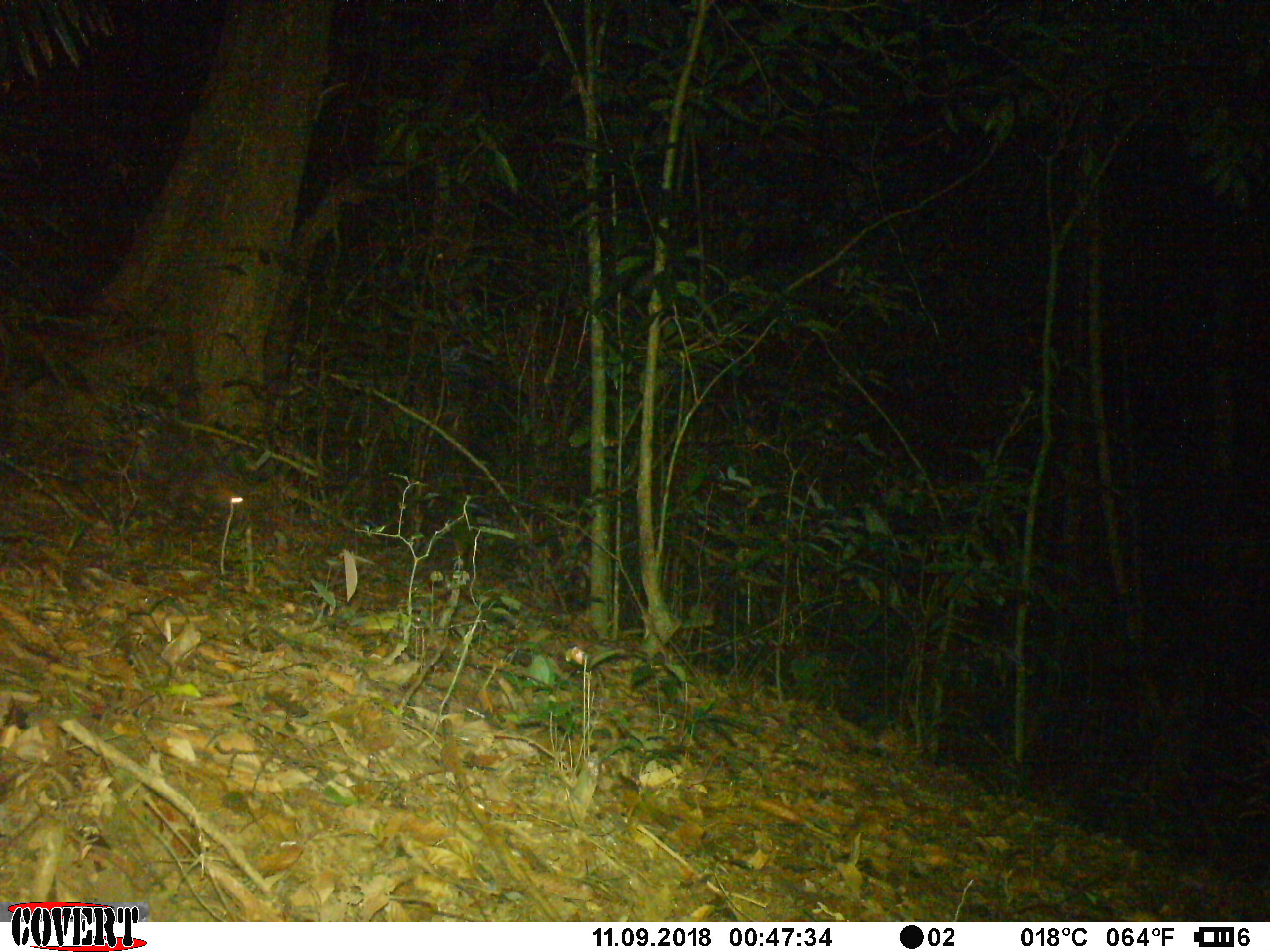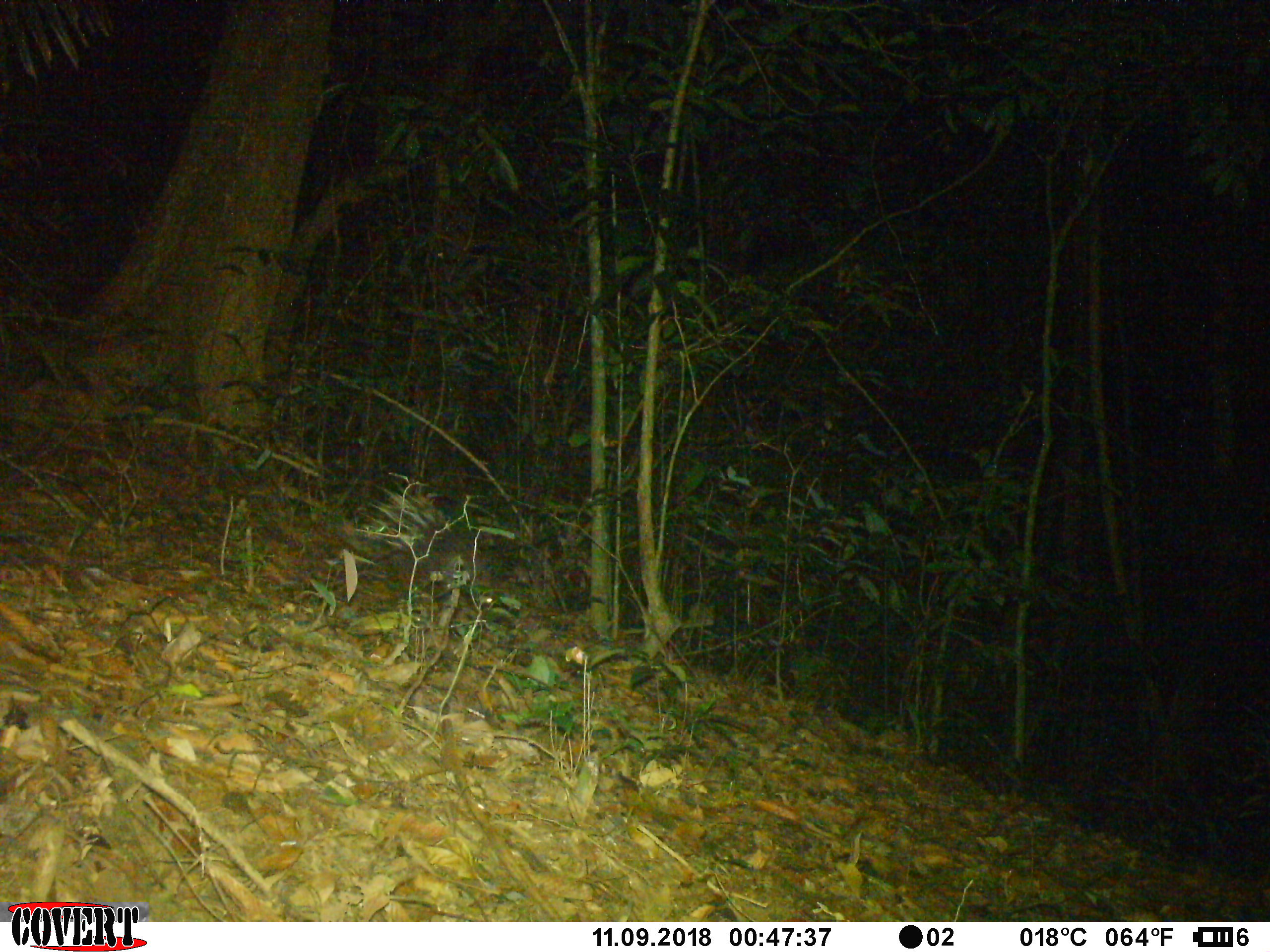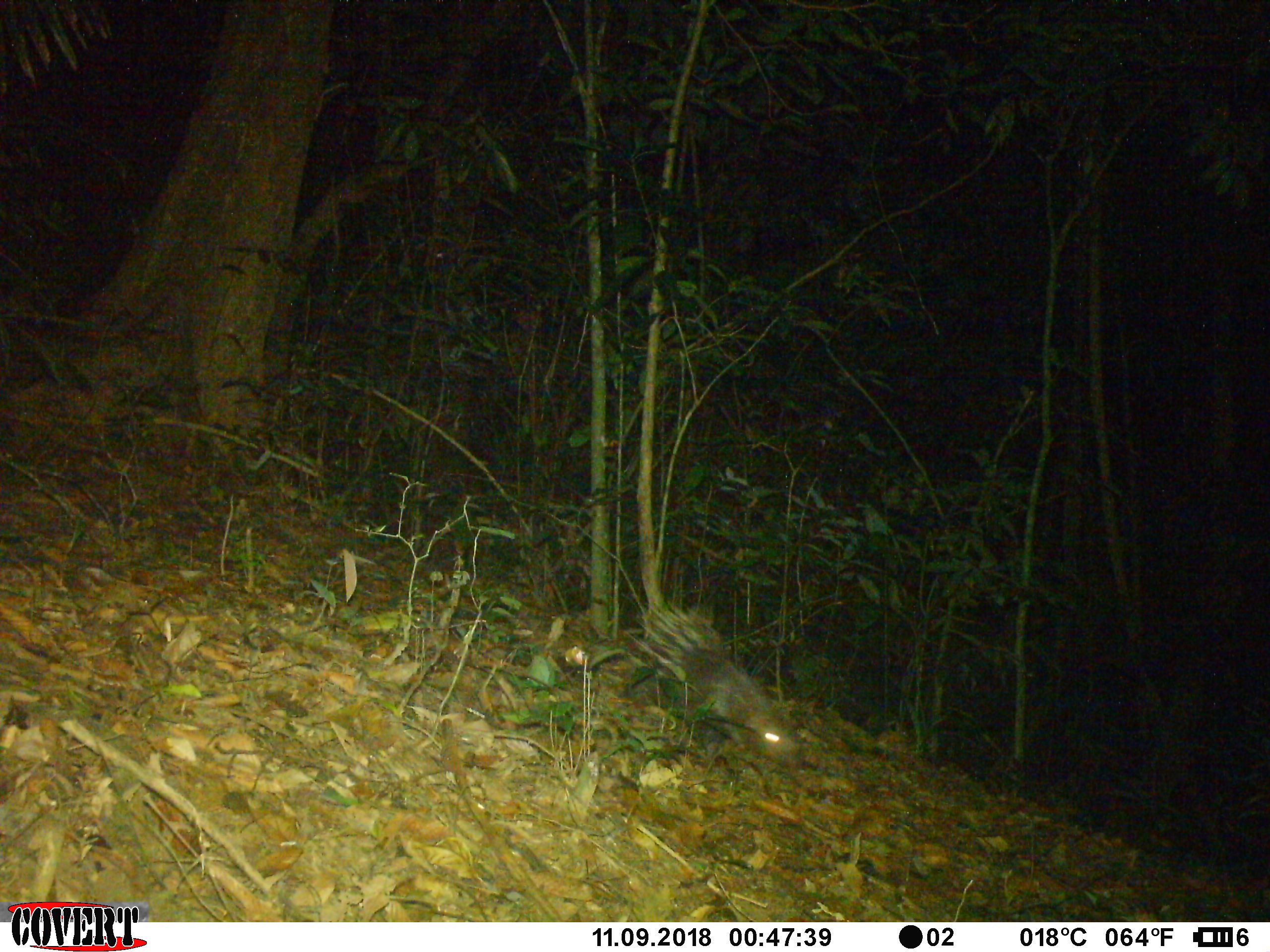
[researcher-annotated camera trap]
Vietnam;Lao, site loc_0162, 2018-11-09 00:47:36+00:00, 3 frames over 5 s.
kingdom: Animalia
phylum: Chordata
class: Mammalia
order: Rodentia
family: Hystricidae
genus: Hystrix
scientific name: Hystrix brachyura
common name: malayan porcupine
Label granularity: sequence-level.